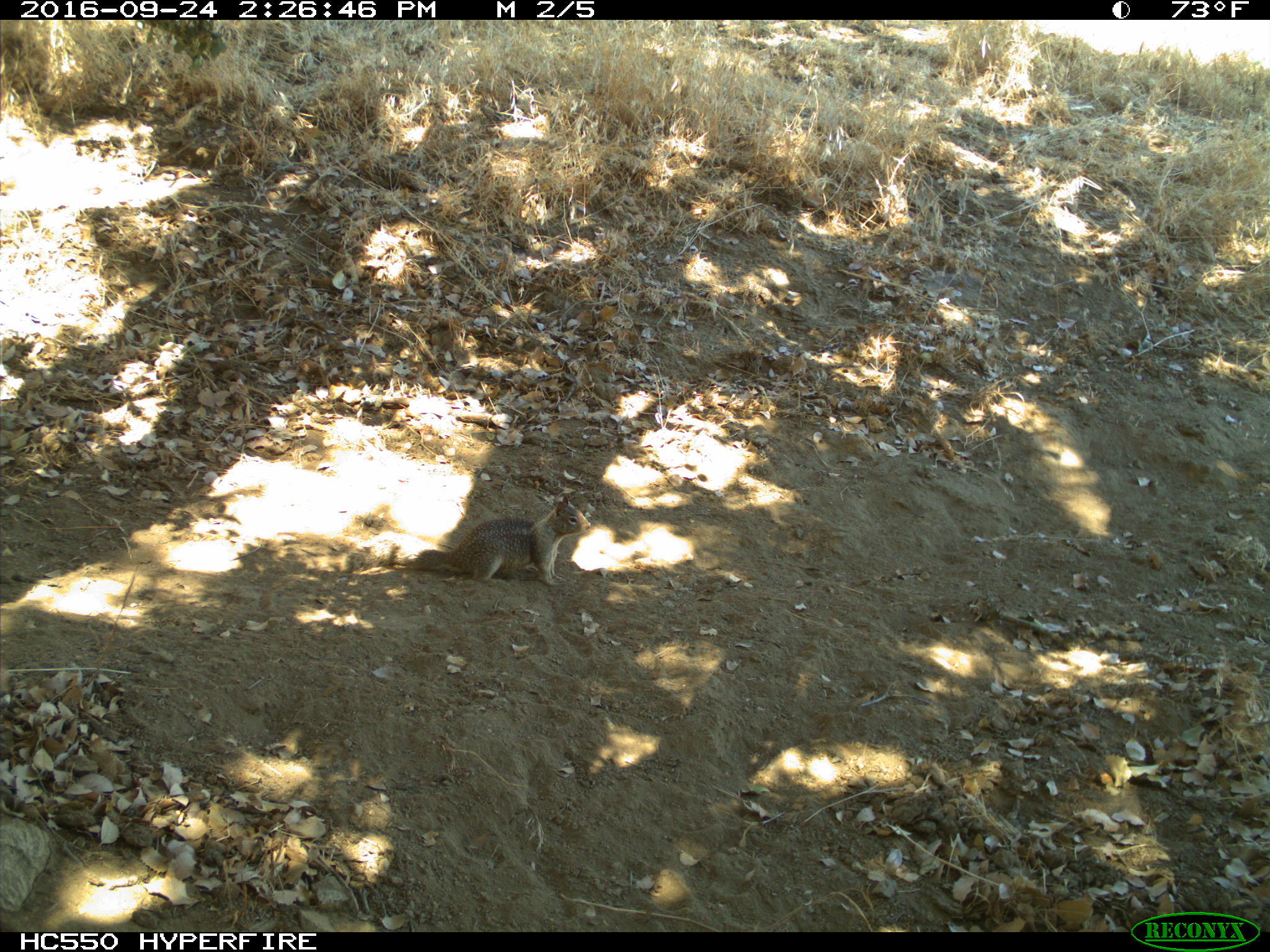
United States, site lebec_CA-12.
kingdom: Animalia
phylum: Chordata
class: Mammalia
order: Rodentia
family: Sciuridae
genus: Otospermophilus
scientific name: Otospermophilus beecheyi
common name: california ground squirrel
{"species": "Otospermophilus beecheyi (california ground squirrel)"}